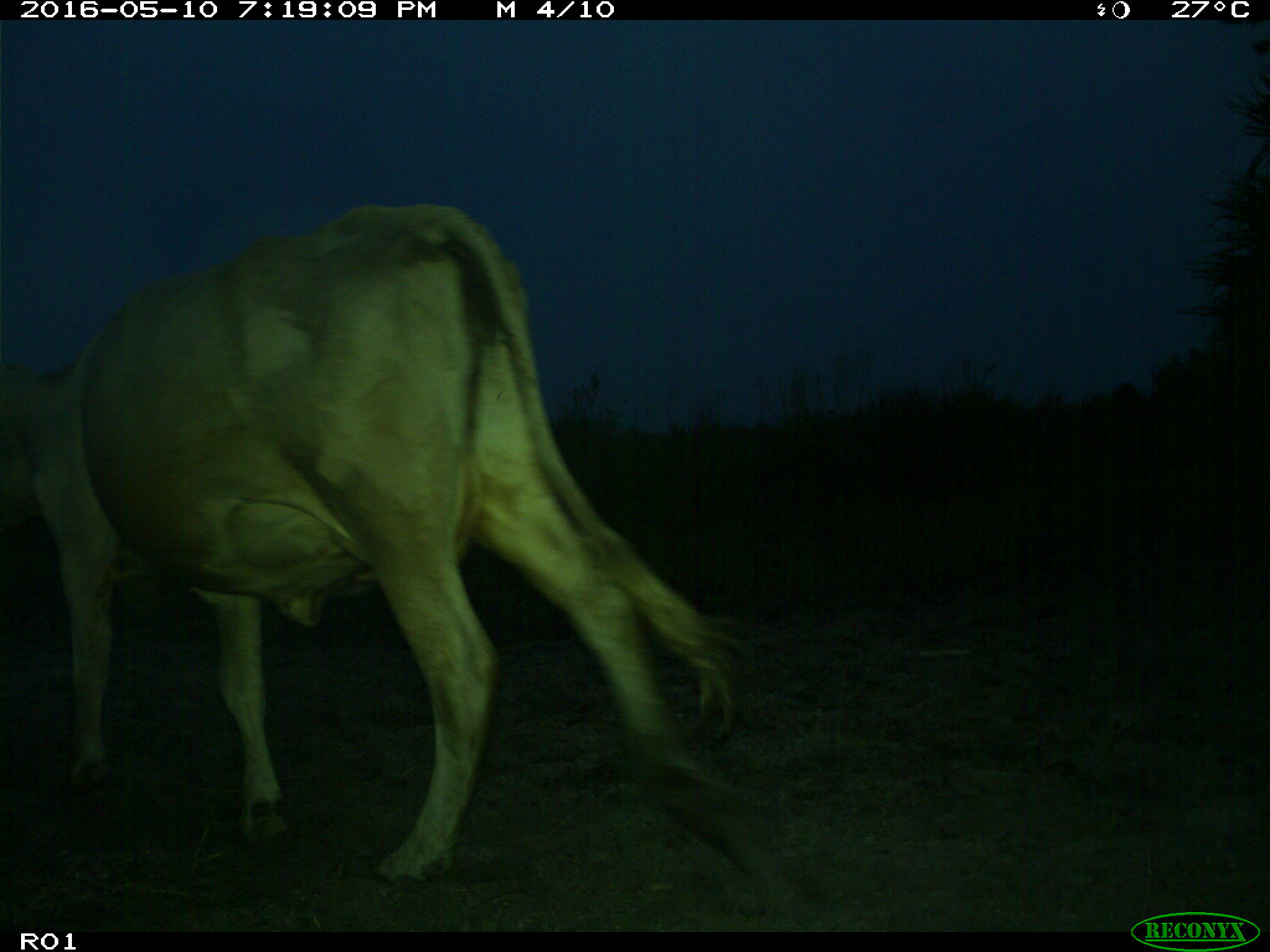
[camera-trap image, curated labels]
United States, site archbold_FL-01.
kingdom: Animalia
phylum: Chordata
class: Mammalia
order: Artiodactyla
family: Bovidae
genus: Bos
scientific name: Bos taurus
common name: domestic cow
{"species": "Bos taurus (domestic cow)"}